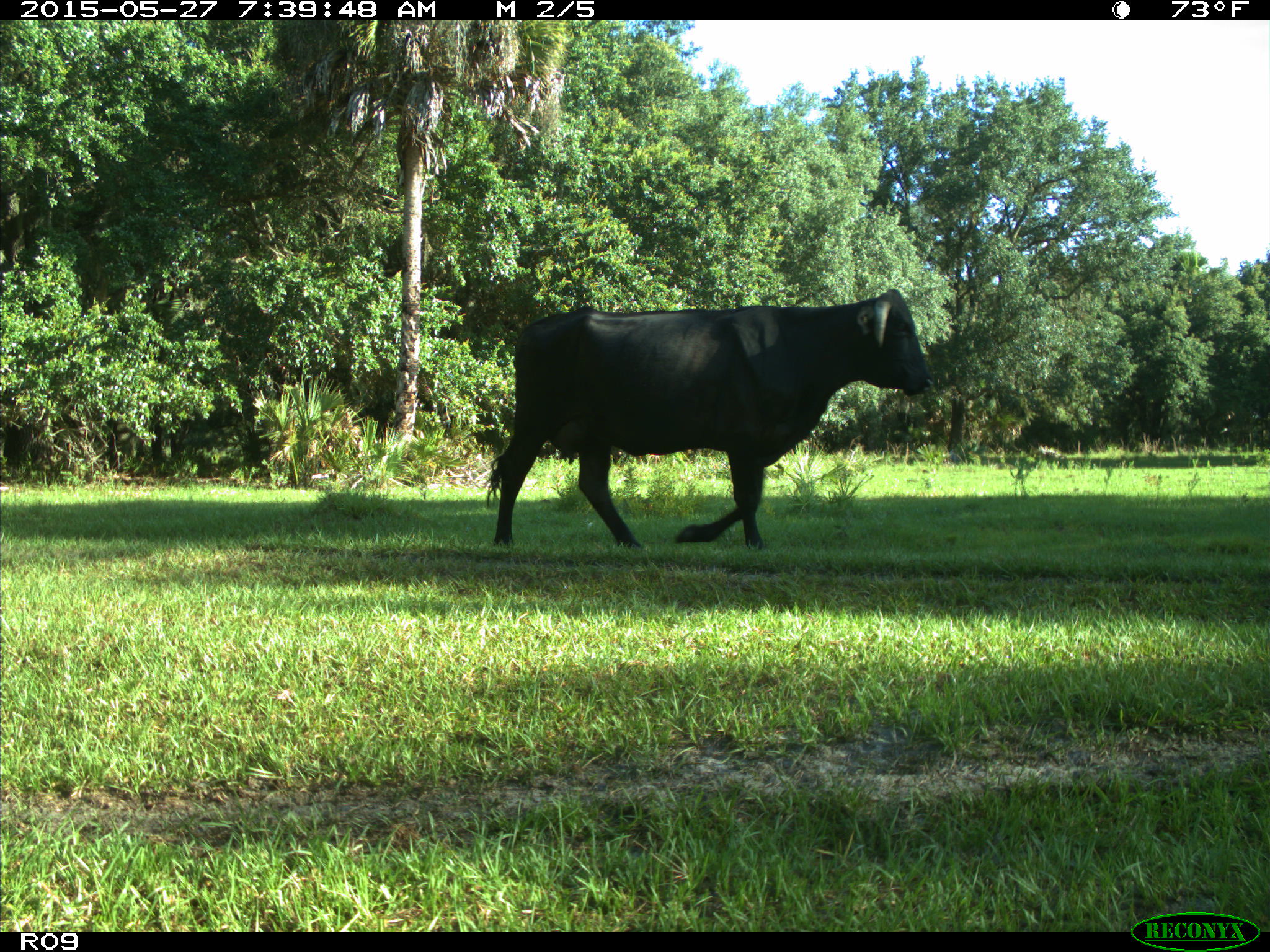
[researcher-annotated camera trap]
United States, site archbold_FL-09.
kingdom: Animalia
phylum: Chordata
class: Mammalia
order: Artiodactyla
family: Bovidae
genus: Bos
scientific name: Bos taurus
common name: domestic cow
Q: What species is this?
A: Bos taurus (domestic cow).